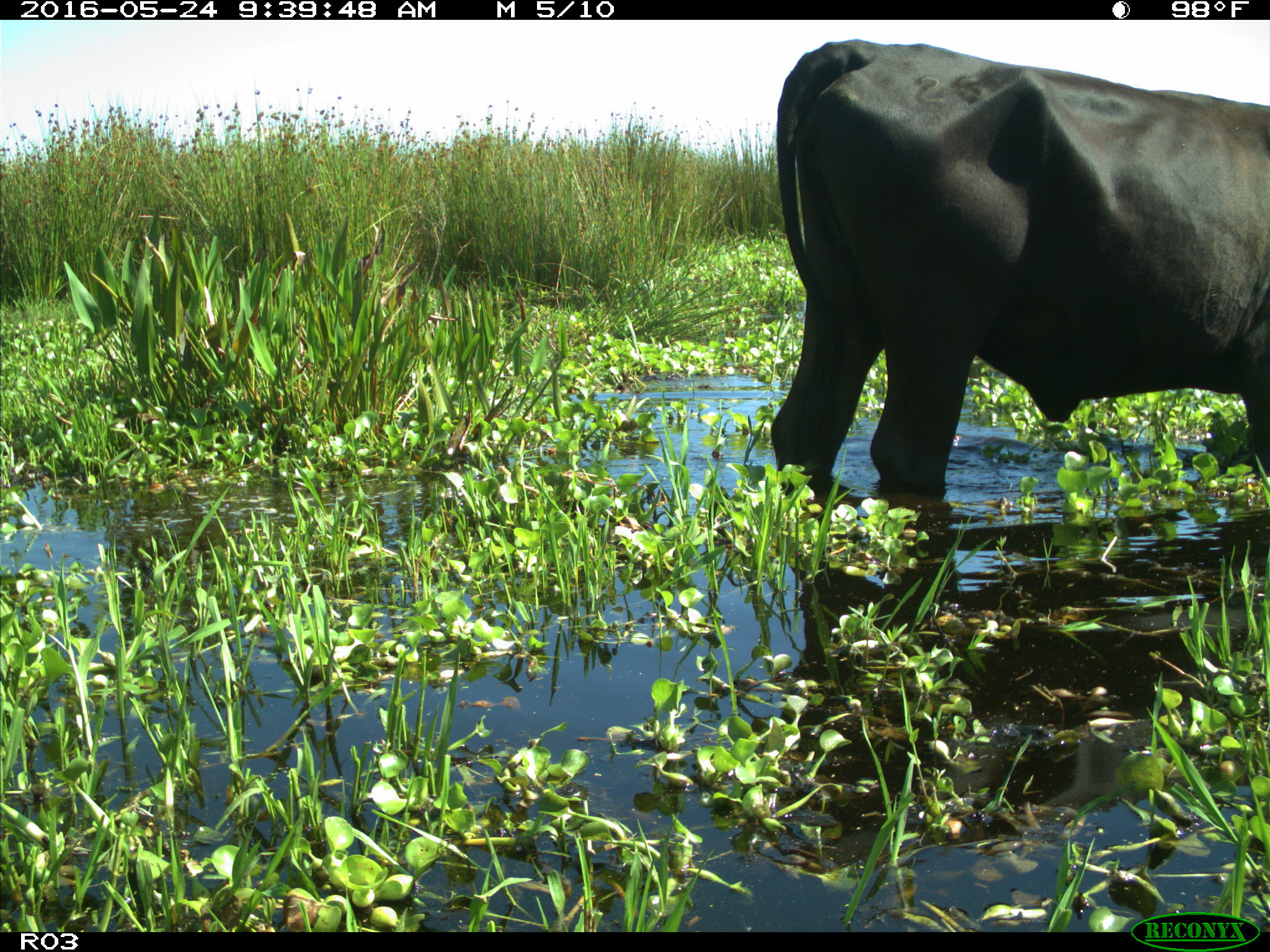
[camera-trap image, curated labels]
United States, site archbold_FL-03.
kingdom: Animalia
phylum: Chordata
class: Mammalia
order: Artiodactyla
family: Bovidae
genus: Bos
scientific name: Bos taurus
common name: domestic cow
Bos taurus (domestic cow).